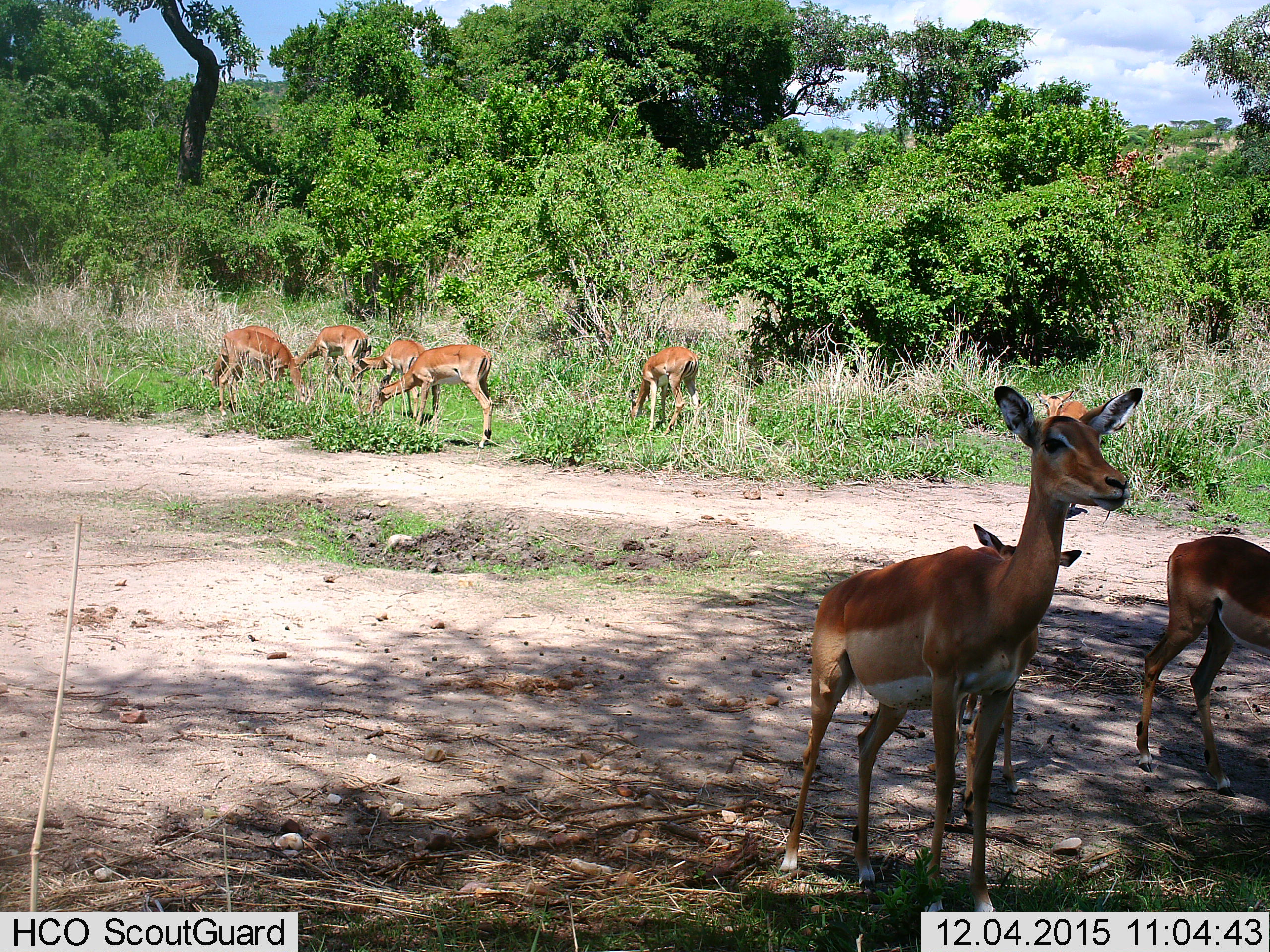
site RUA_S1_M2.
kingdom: Animalia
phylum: Chordata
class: Mammalia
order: Artiodactyla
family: Bovidae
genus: Aepyceros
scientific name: Aepyceros melampus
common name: impala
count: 10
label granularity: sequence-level